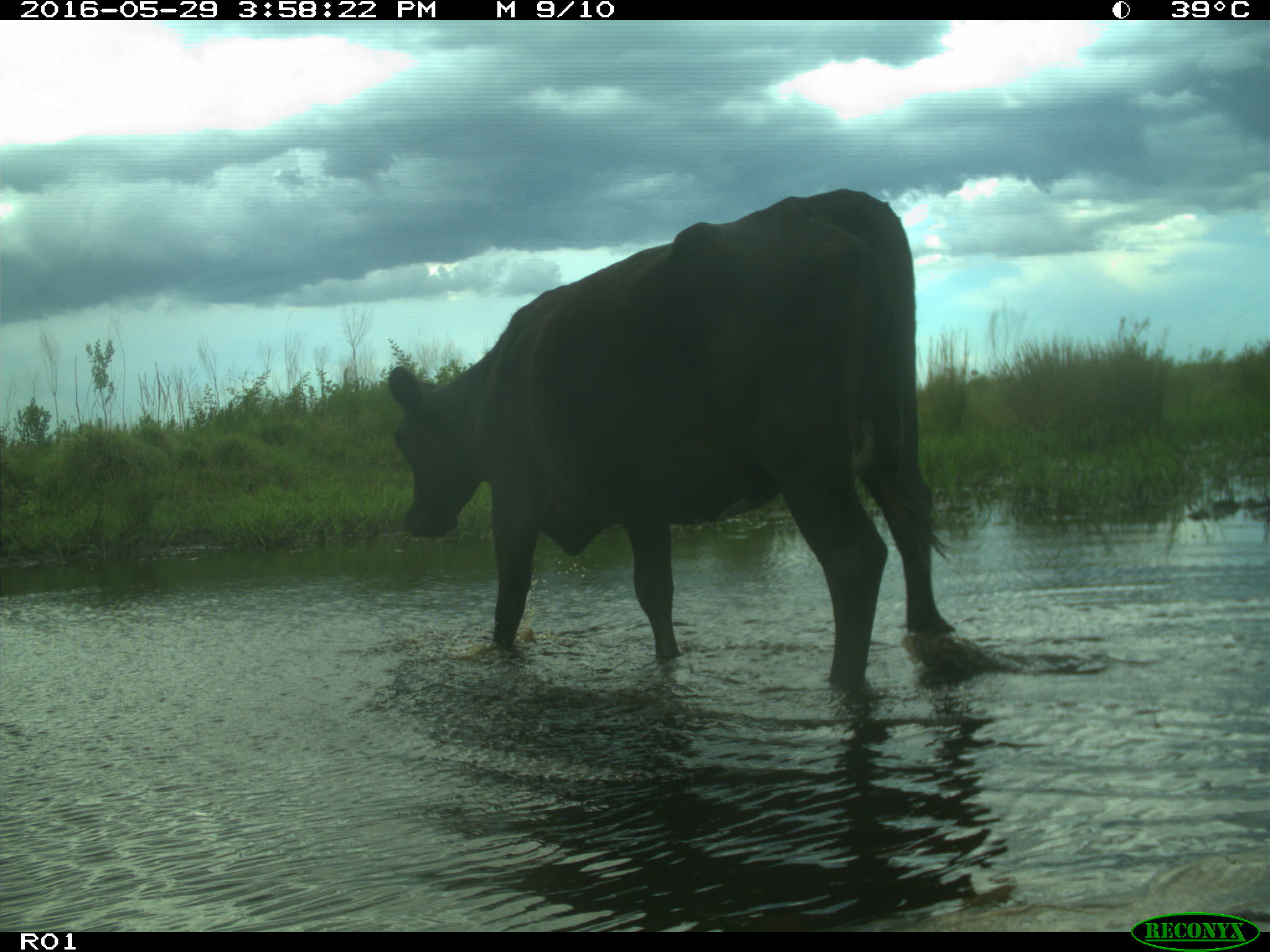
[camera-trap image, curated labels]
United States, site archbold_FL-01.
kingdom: Animalia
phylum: Chordata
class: Mammalia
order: Artiodactyla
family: Bovidae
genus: Bos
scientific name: Bos taurus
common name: domestic cow